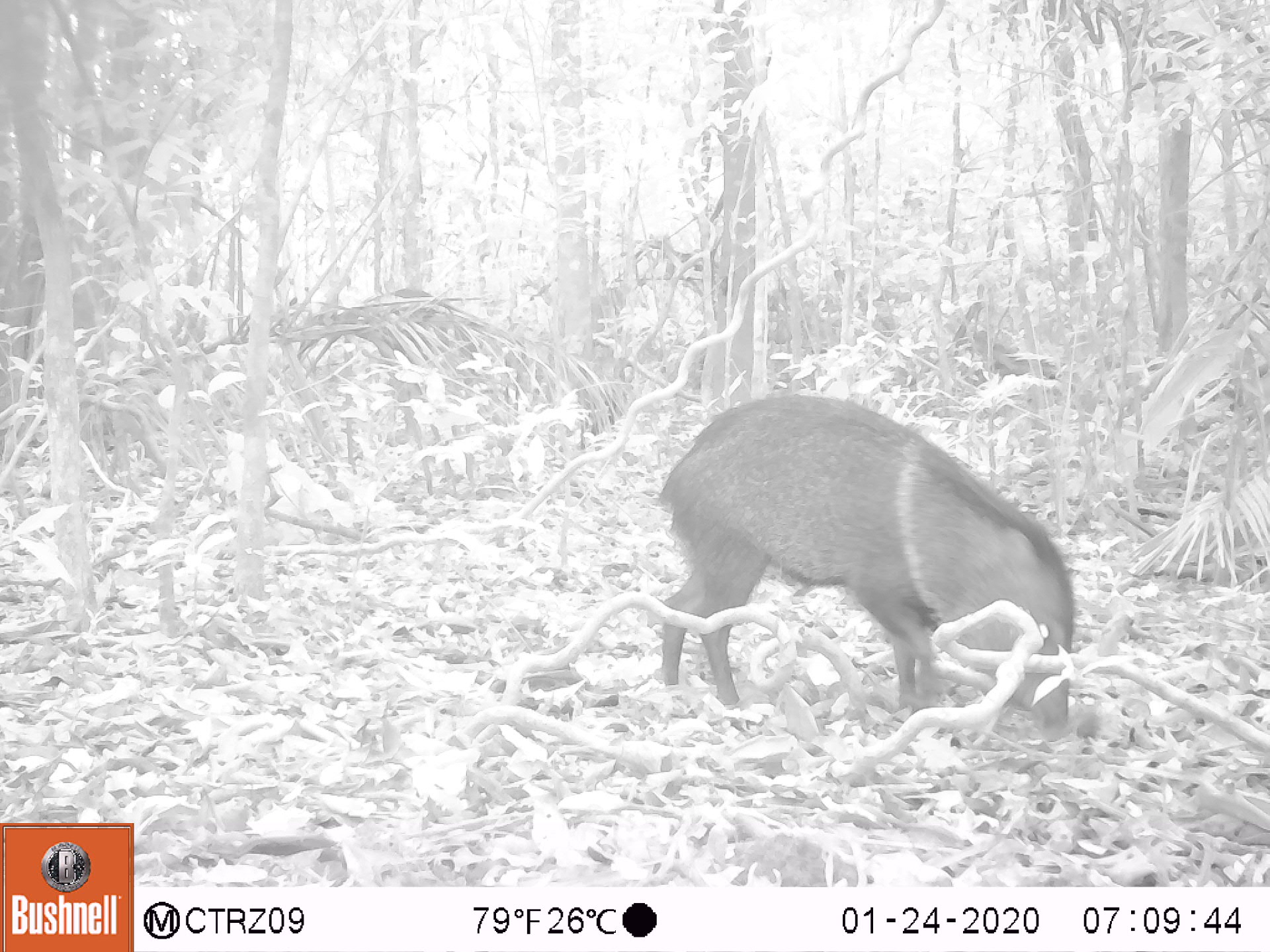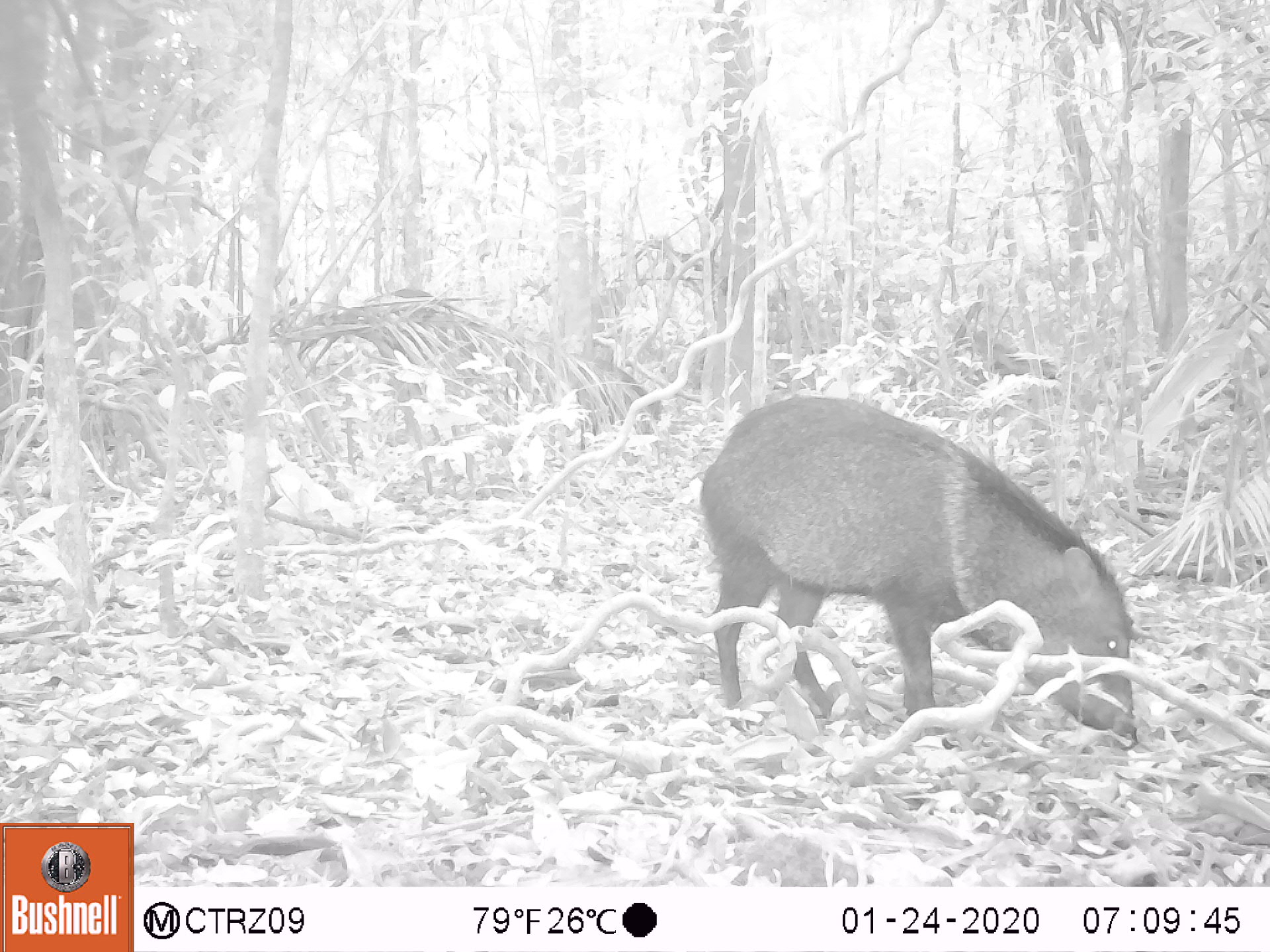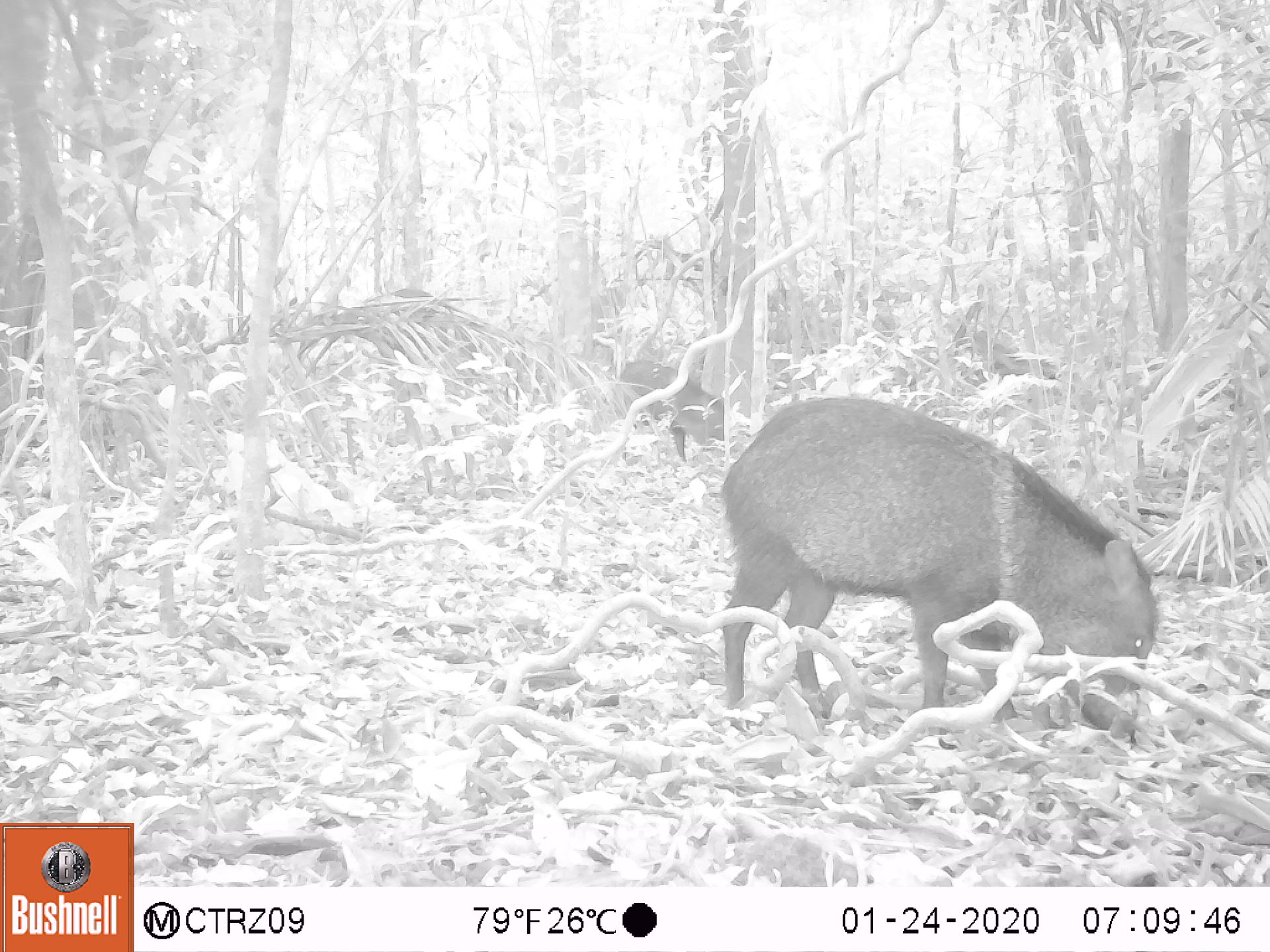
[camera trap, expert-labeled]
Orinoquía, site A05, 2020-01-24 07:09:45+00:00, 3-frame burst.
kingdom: Animalia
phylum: Chordata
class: Mammalia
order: Artiodactyla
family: Tayassuidae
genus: Pecari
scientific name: Pecari tajacu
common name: collared peccary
Collared peccary (Pecari tajacu).